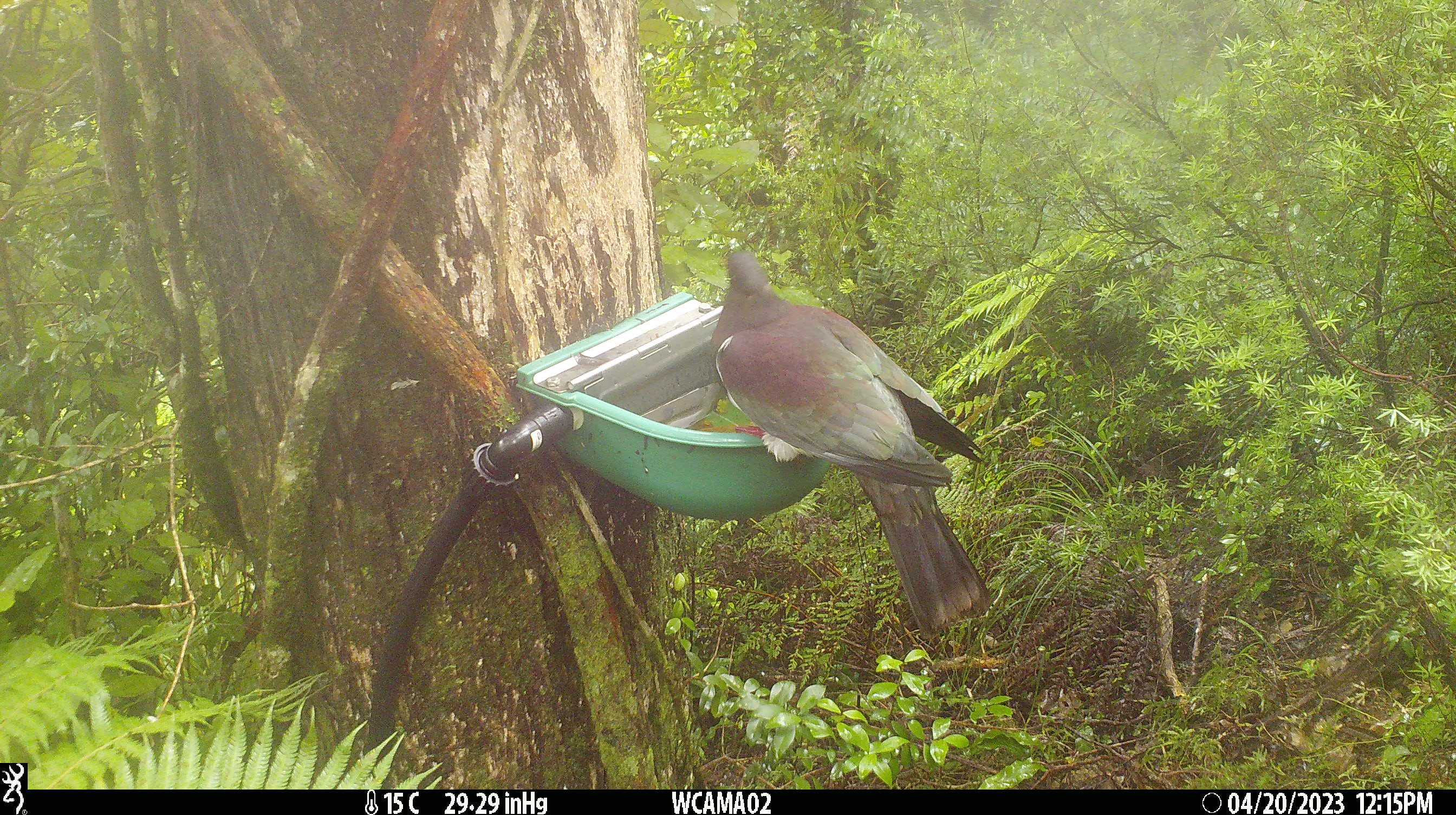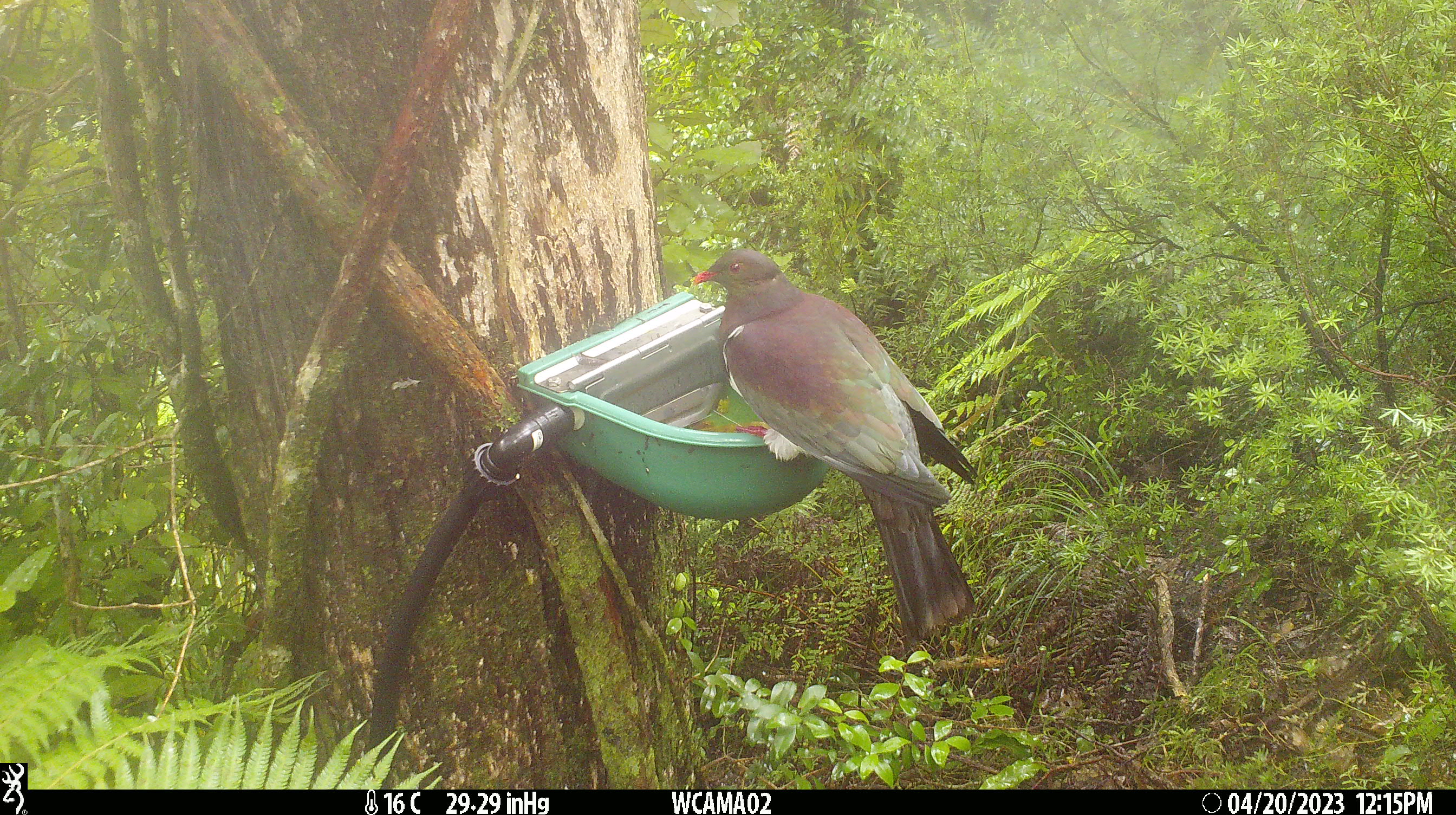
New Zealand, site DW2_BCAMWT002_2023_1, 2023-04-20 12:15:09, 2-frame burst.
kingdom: Animalia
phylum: Chordata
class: Aves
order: Columbiformes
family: Columbidae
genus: Hemiphaga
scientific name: Hemiphaga novaeseelandiae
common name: new zealand pigeon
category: kereru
Kereru (new zealand pigeon) (Hemiphaga novaeseelandiae).